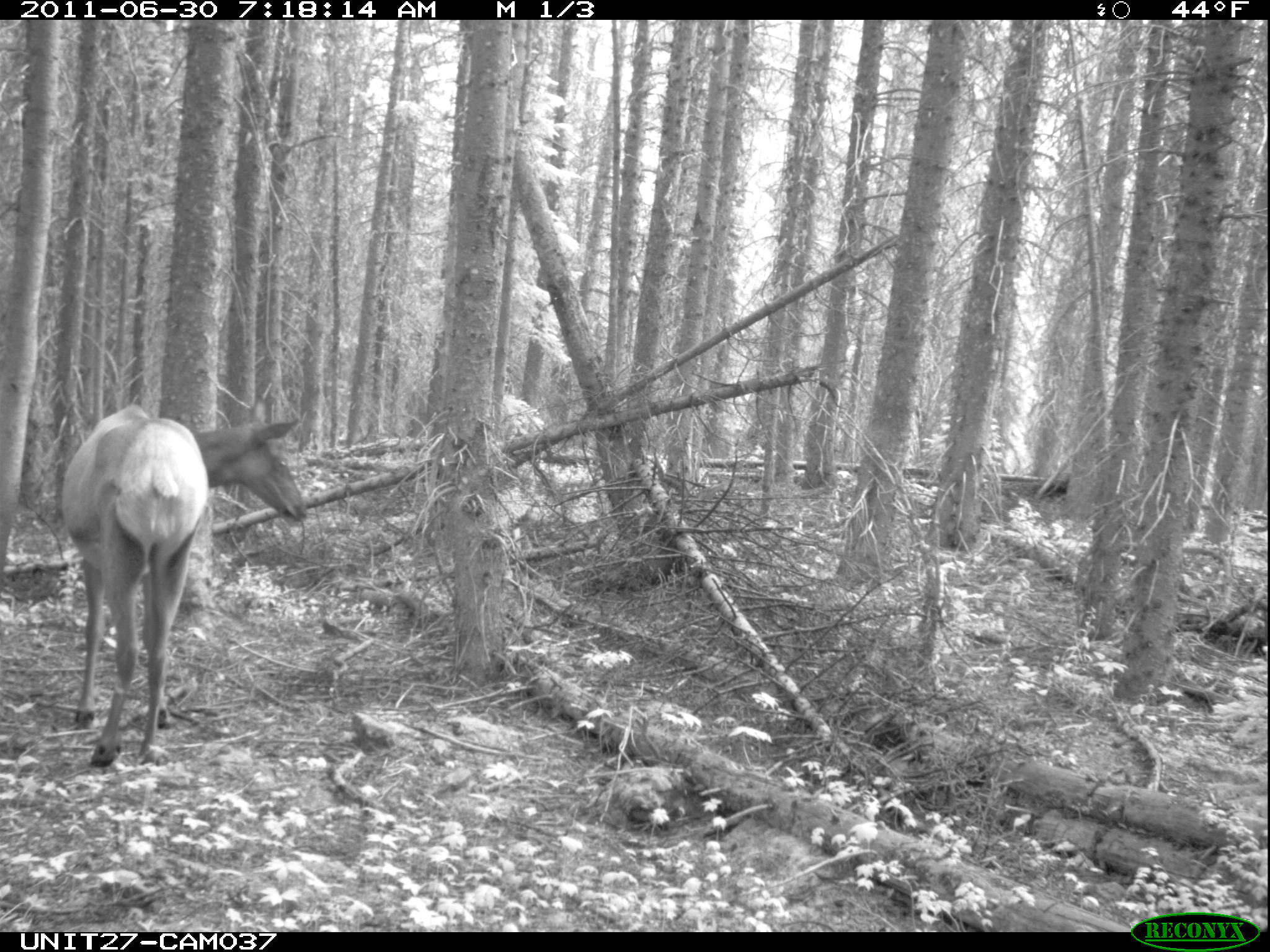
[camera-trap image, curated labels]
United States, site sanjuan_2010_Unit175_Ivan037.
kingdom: Animalia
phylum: Chordata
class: Mammalia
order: Artiodactyla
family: Cervidae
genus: Cervus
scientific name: Cervus elaphus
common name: red deer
Cervus elaphus (red deer).